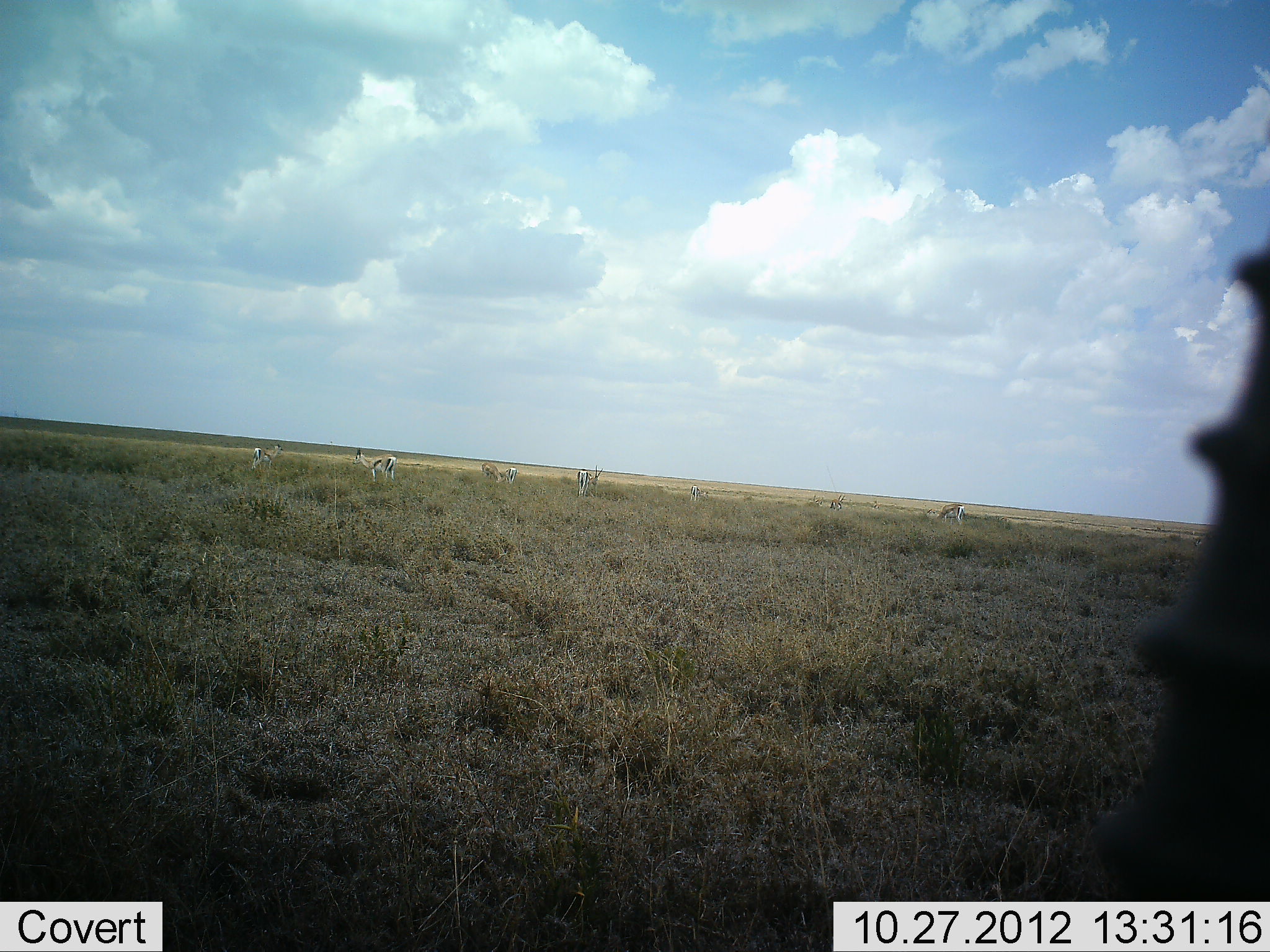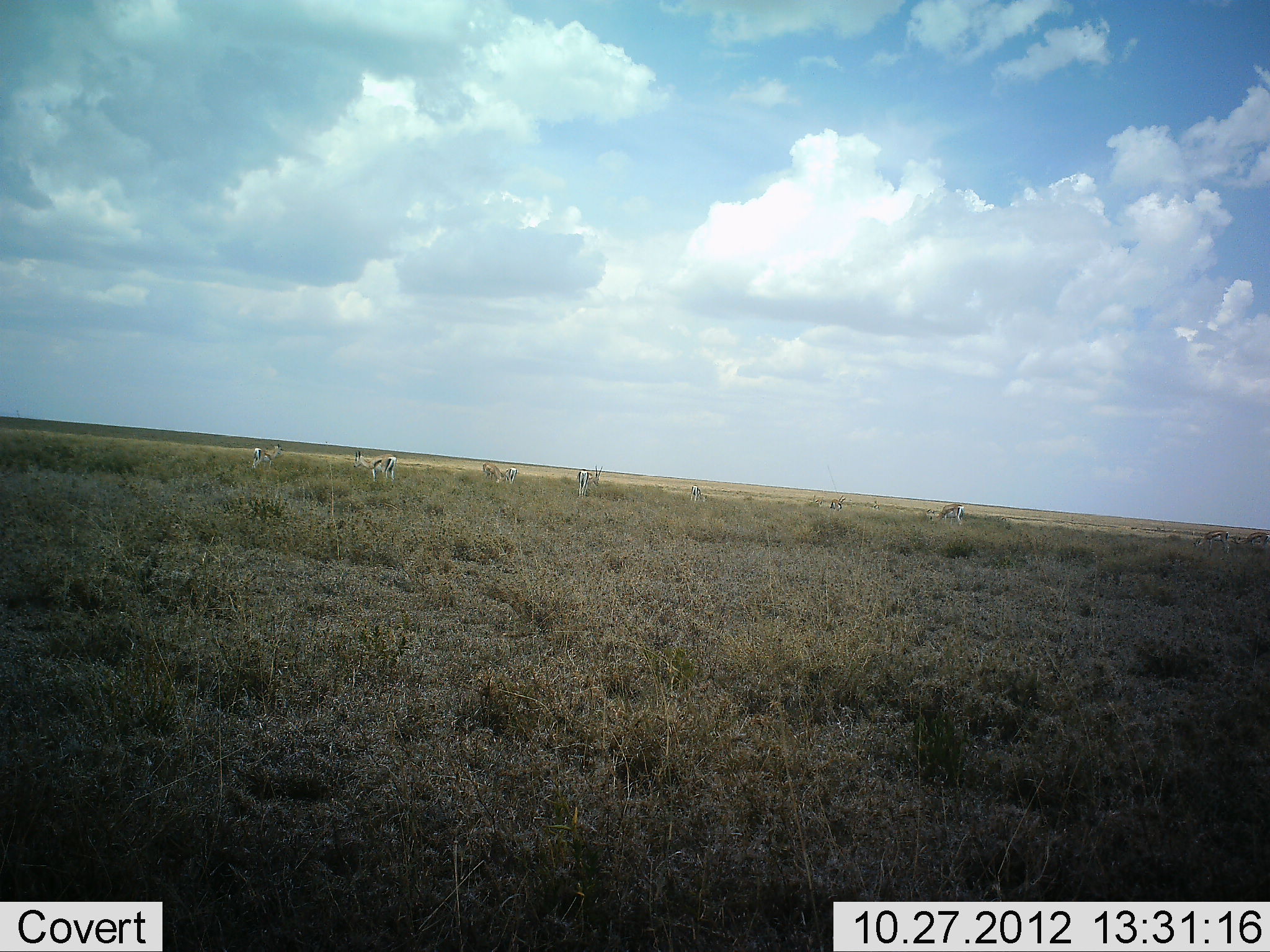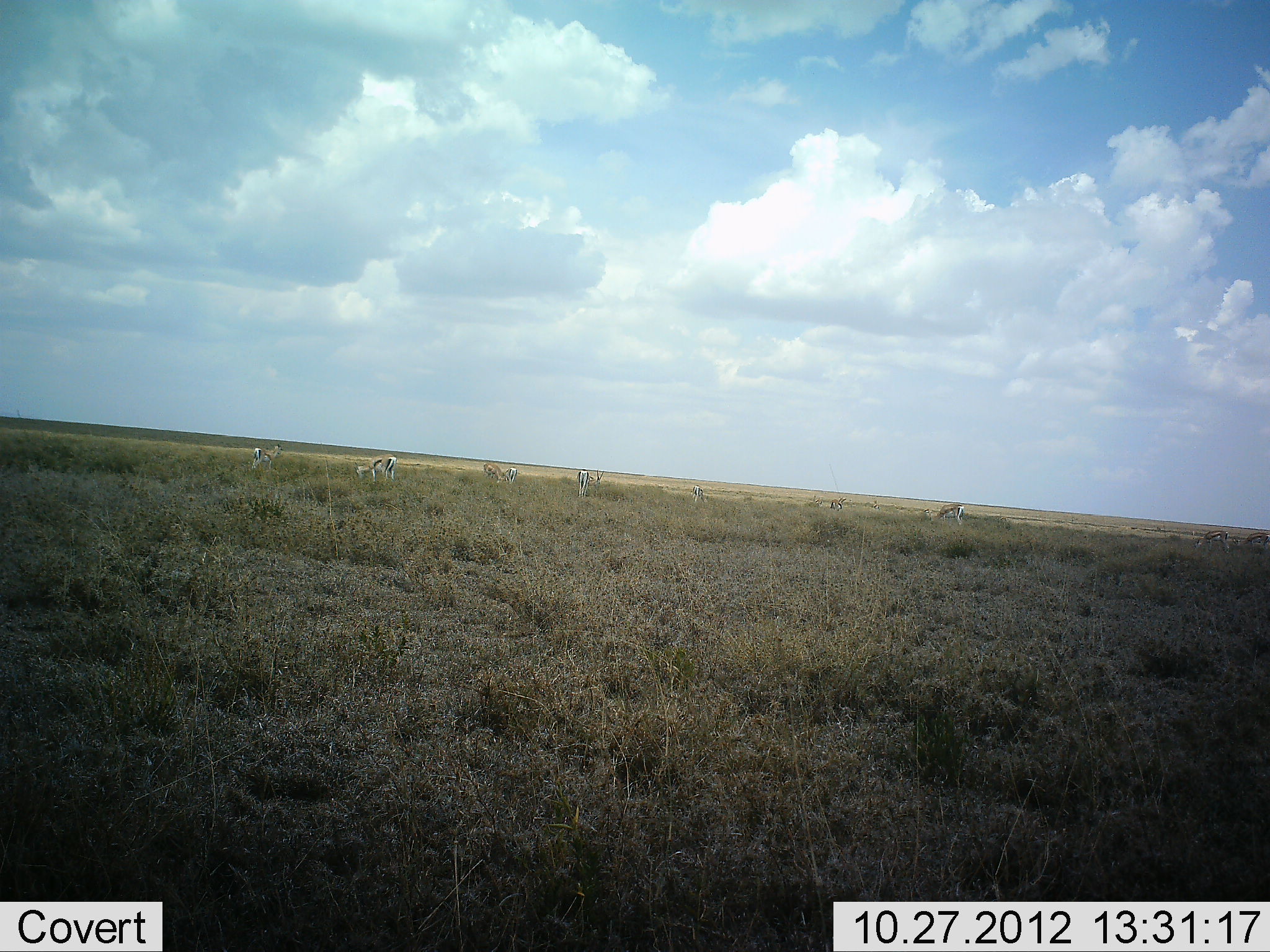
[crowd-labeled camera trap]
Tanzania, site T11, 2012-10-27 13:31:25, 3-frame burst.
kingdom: Animalia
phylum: Chordata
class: Mammalia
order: Artiodactyla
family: Bovidae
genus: Eudorcas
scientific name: Eudorcas thomsonii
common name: thomson's gazelle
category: gazellethomsons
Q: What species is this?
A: Gazellethomsons (thomson's gazelle) (Eudorcas thomsonii).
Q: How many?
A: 10.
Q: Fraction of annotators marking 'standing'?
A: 80%.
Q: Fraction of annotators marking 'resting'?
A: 10%.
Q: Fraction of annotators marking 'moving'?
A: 10%.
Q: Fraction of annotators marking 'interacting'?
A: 0%.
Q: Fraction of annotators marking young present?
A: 0%.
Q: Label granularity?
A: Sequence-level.